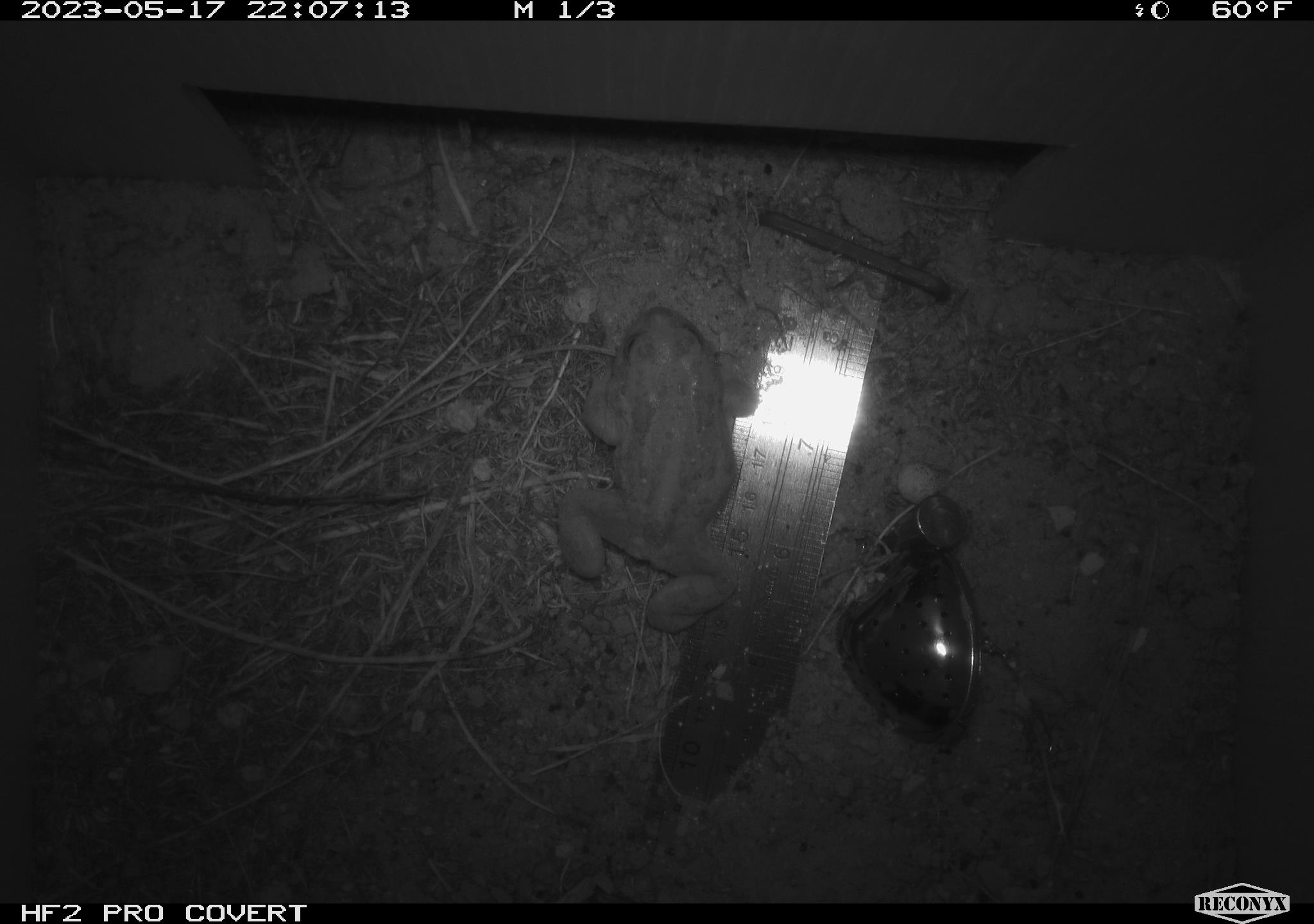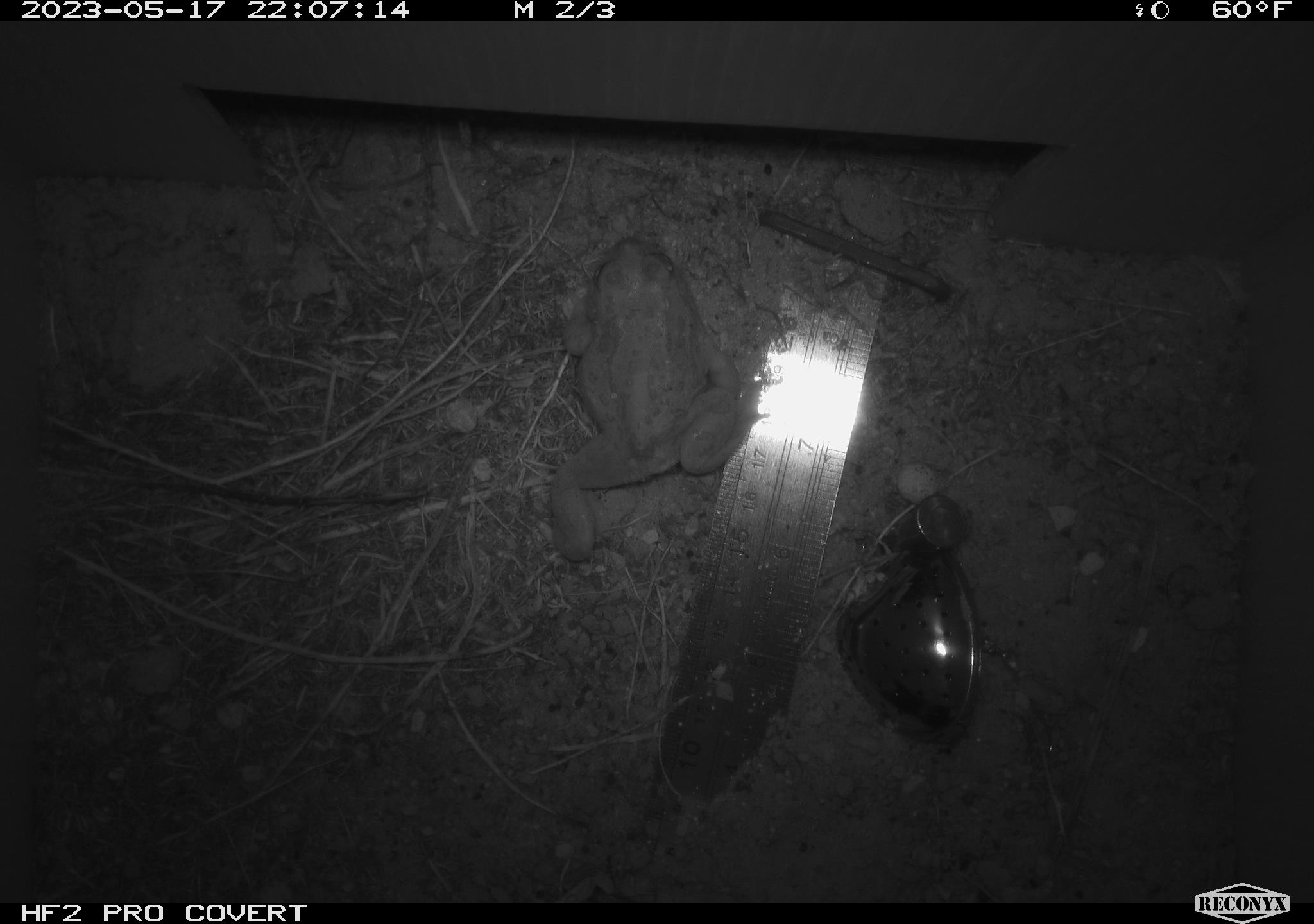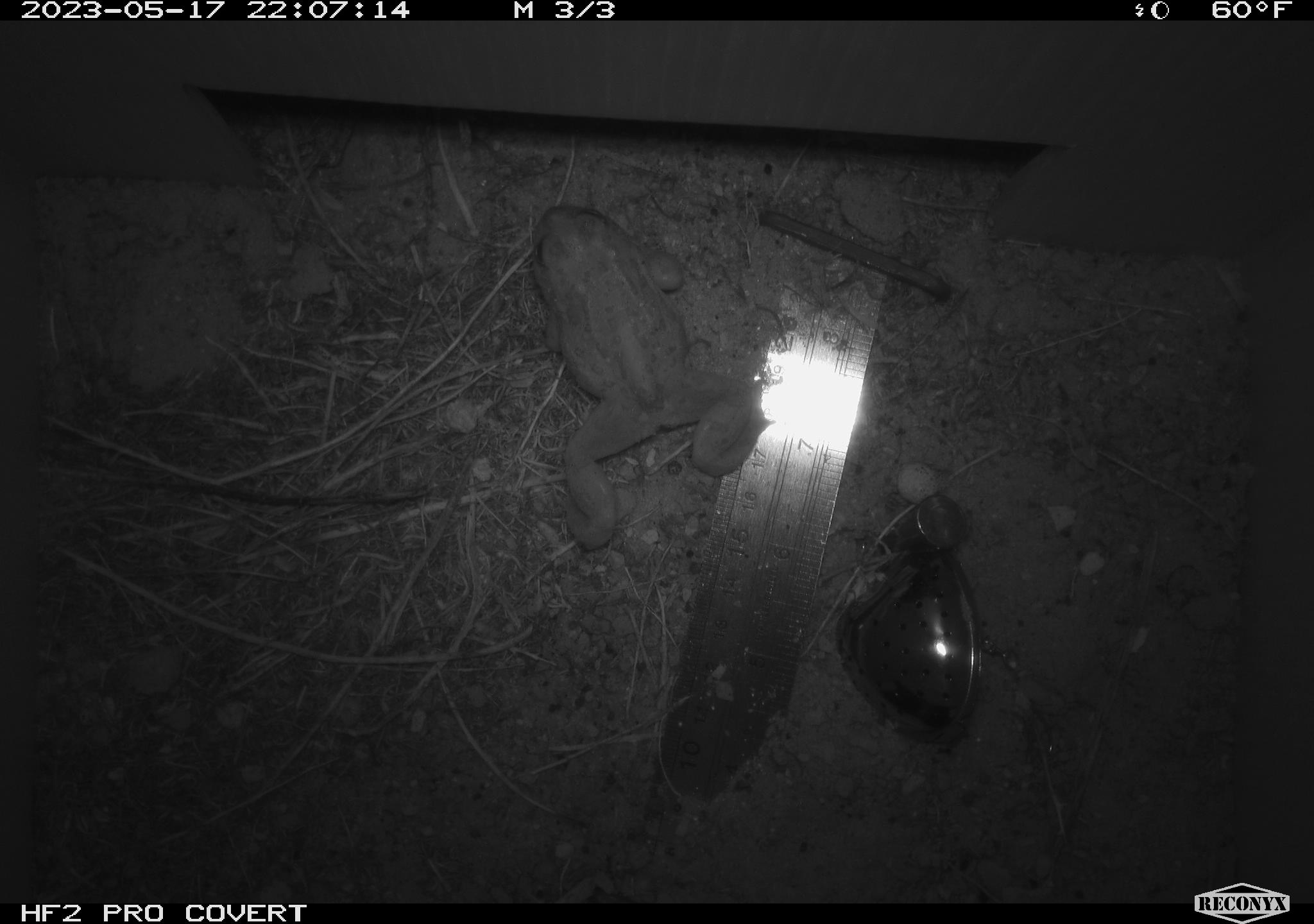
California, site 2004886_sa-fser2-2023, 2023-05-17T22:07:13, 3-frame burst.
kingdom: Animalia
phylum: Chordata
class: Amphibia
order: Anura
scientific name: Anura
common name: frogs